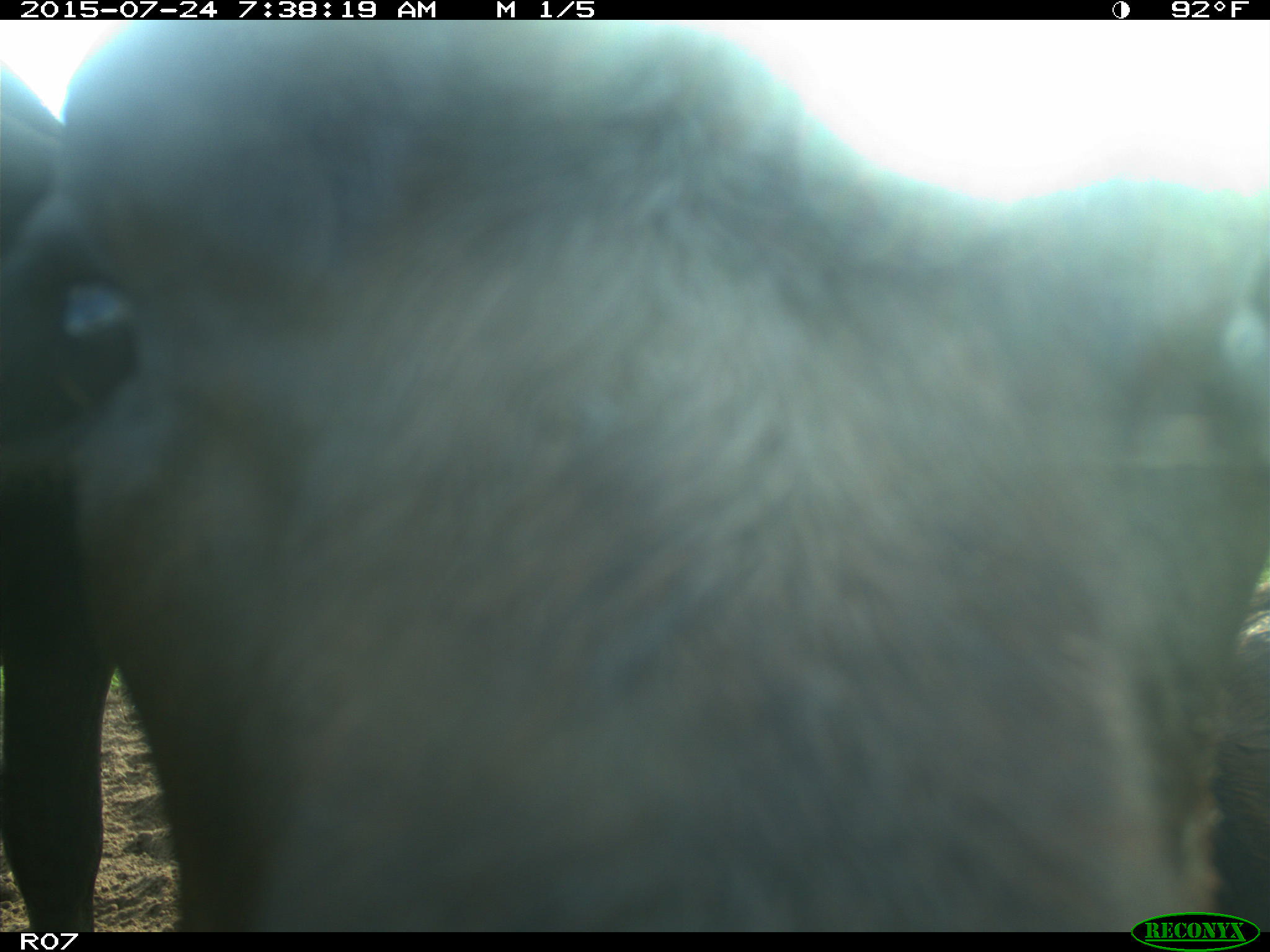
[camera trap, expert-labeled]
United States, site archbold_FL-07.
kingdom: Animalia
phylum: Chordata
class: Mammalia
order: Artiodactyla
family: Bovidae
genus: Bos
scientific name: Bos taurus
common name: domestic cow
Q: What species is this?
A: Bos taurus (domestic cow).